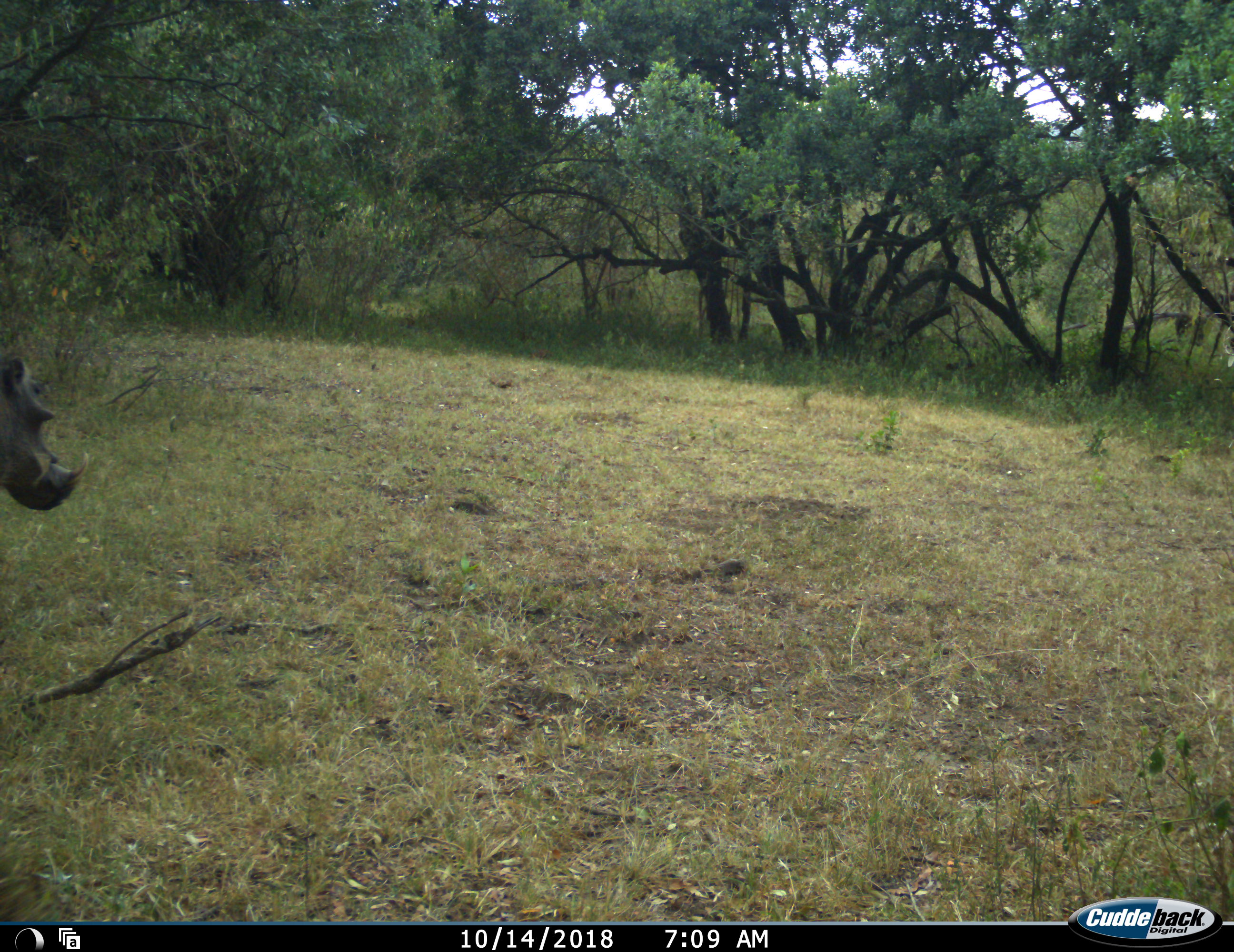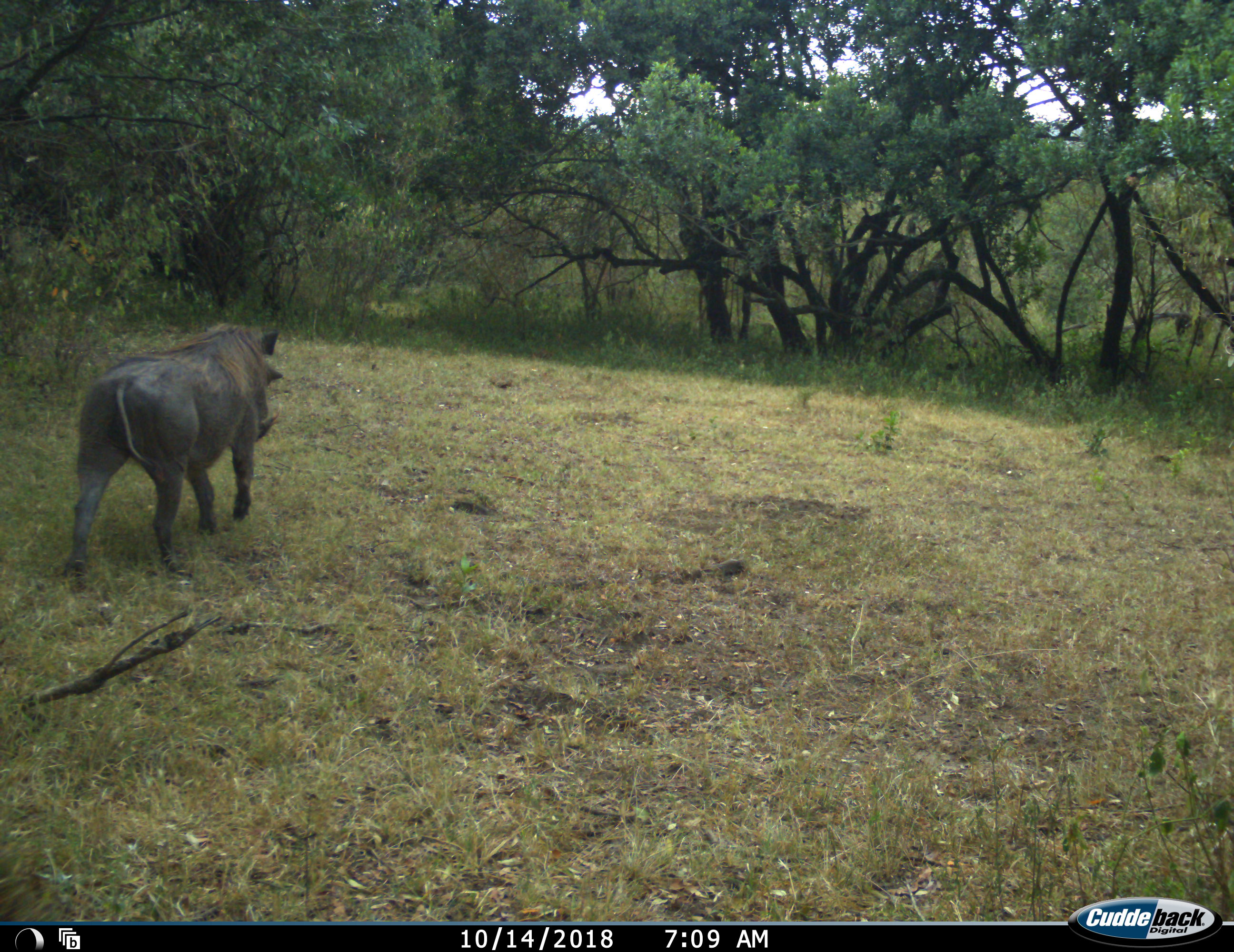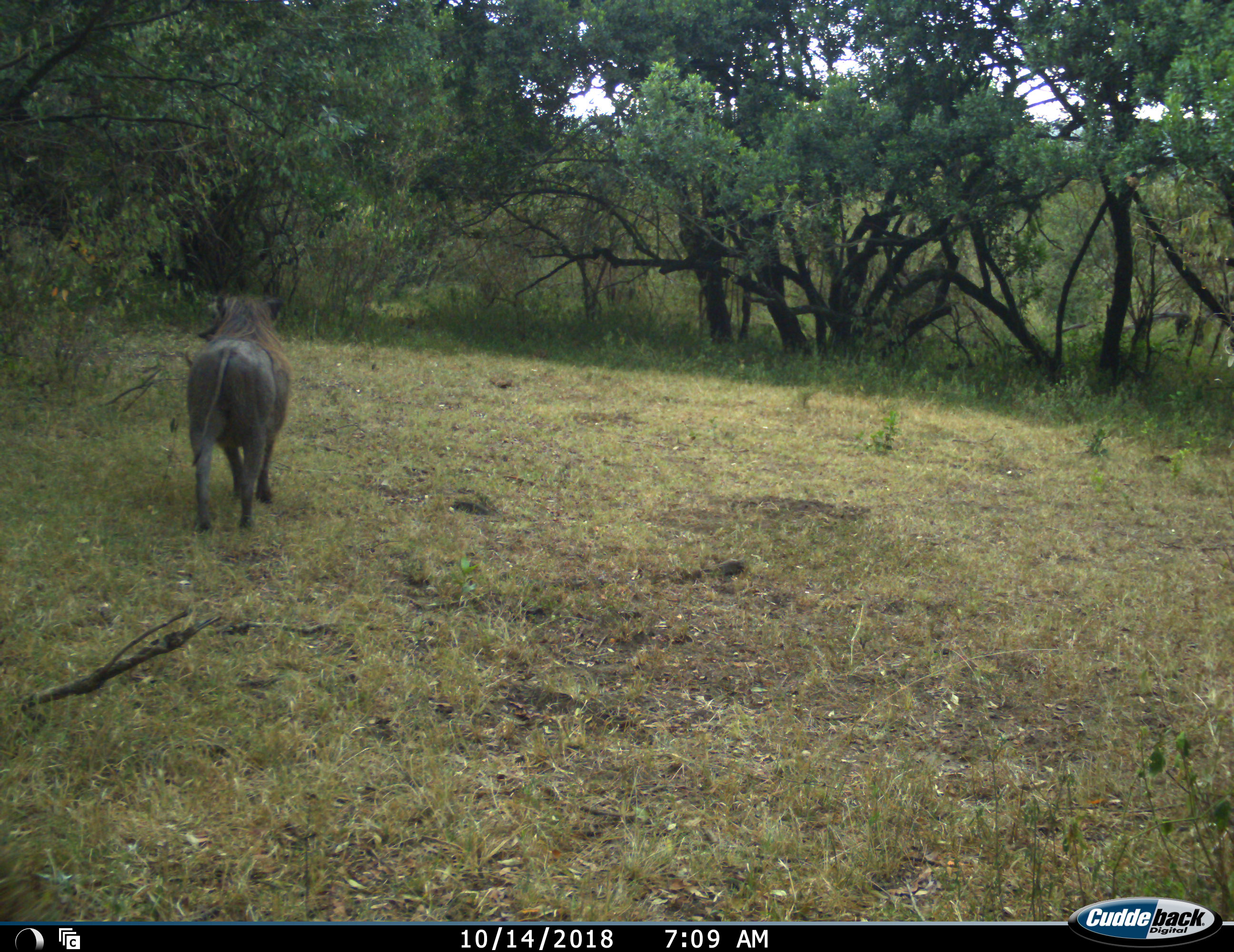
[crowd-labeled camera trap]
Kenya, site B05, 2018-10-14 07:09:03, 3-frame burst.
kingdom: Animalia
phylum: Chordata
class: Mammalia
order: Artiodactyla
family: Suidae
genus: Phacochoerus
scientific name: Phacochoerus africanus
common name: warthog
Warthog (Phacochoerus africanus), count 1. Behavior (volunteer vote fractions): standing 11%, resting 0%, moving 89%, interacting 0%. Young present (vote fraction): 0%. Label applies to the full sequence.